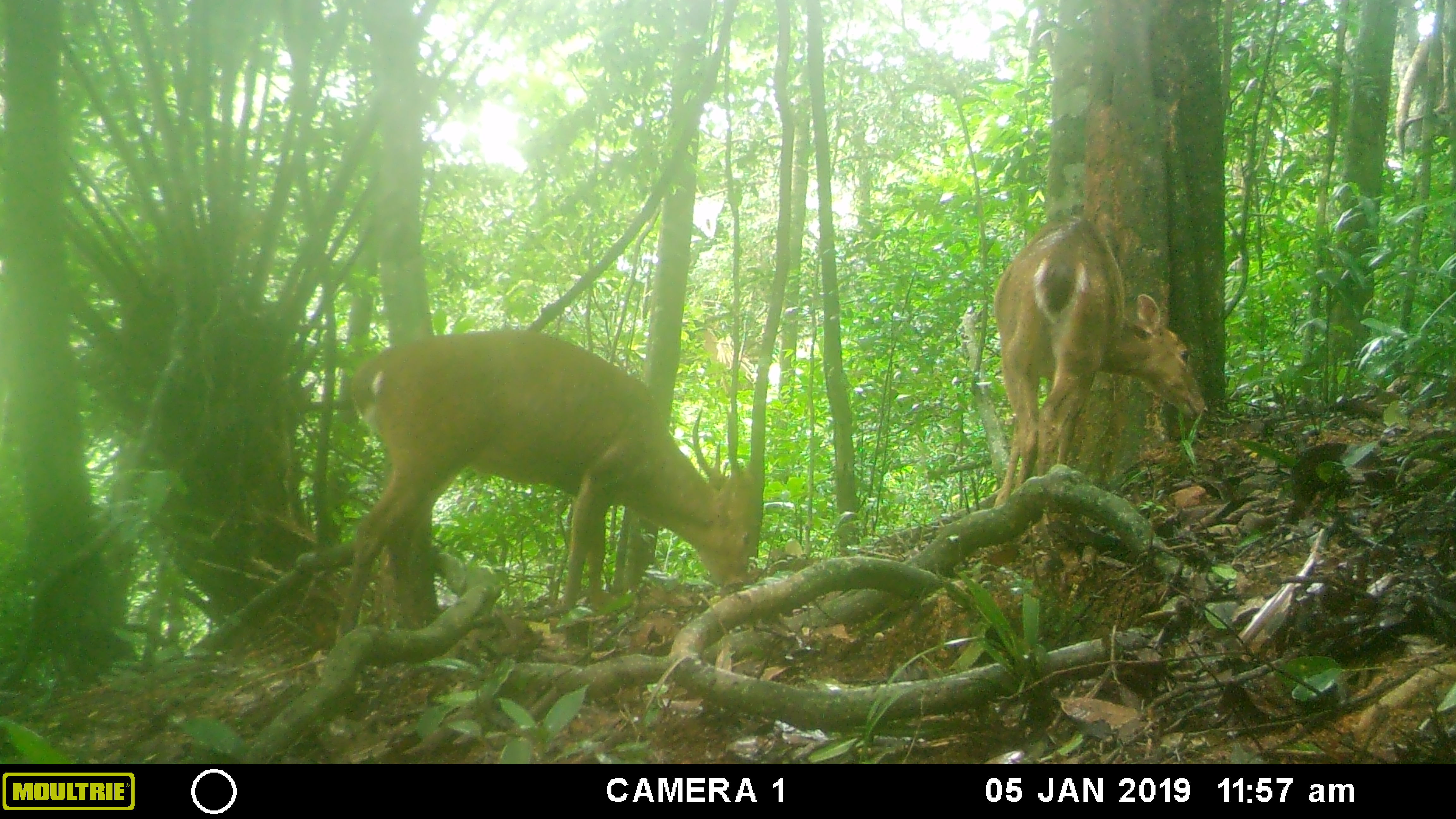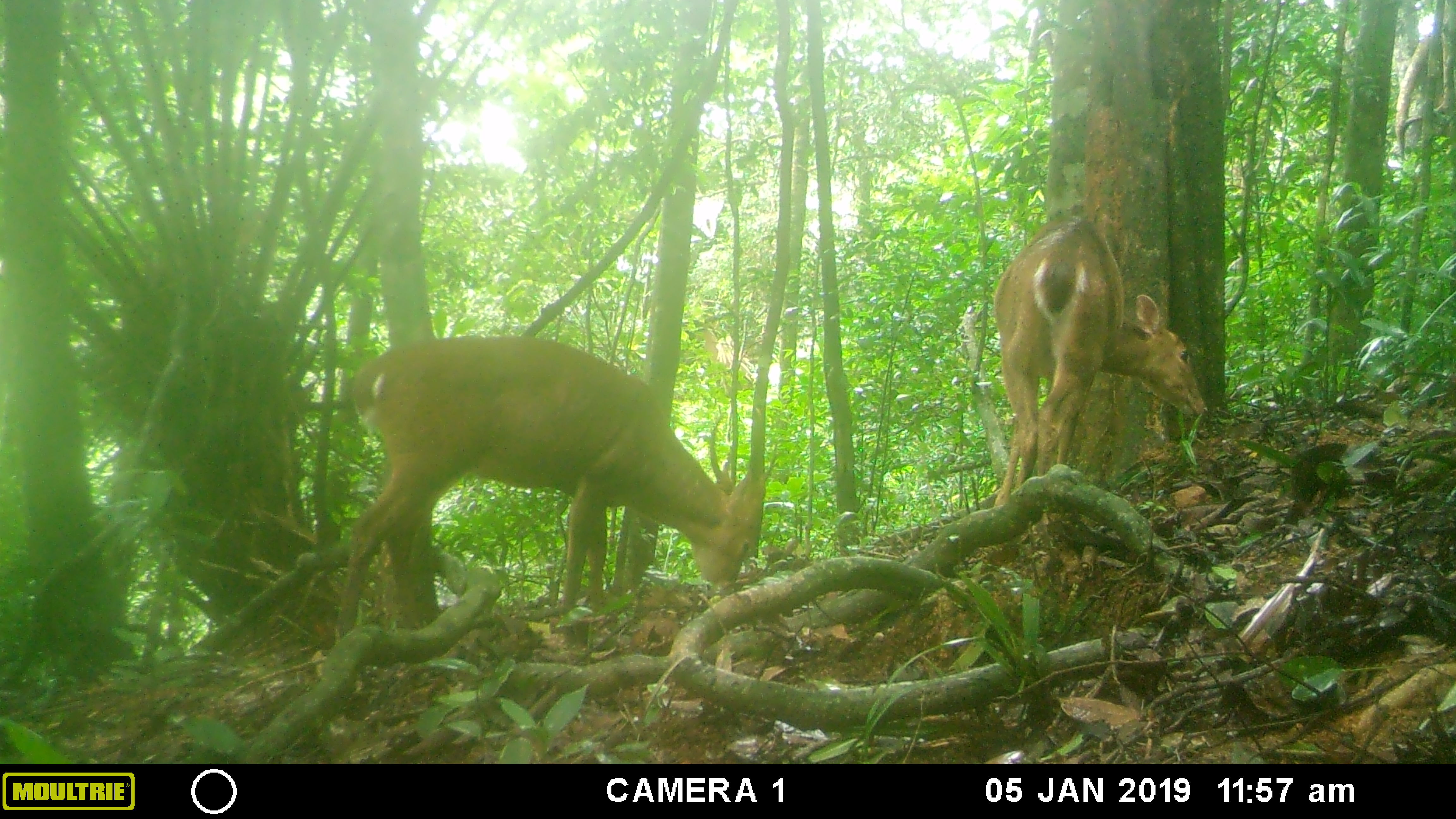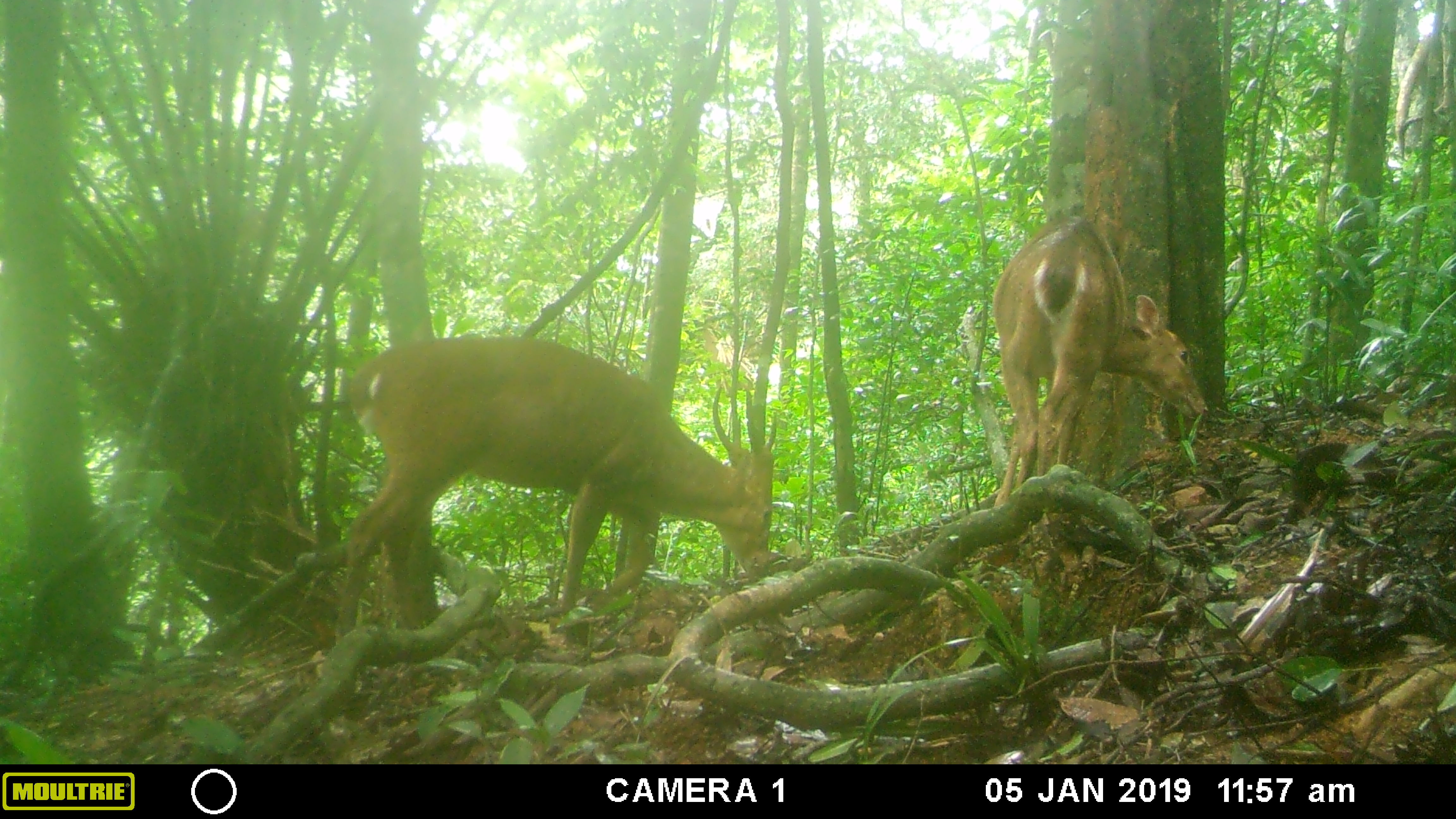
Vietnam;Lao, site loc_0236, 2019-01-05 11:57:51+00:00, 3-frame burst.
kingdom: Animalia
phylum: Chordata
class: Mammalia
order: Artiodactyla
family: Cervidae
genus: Muntiacus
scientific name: Muntiacus vuquangensis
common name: large-antlered muntjac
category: large antlered muntjac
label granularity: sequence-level